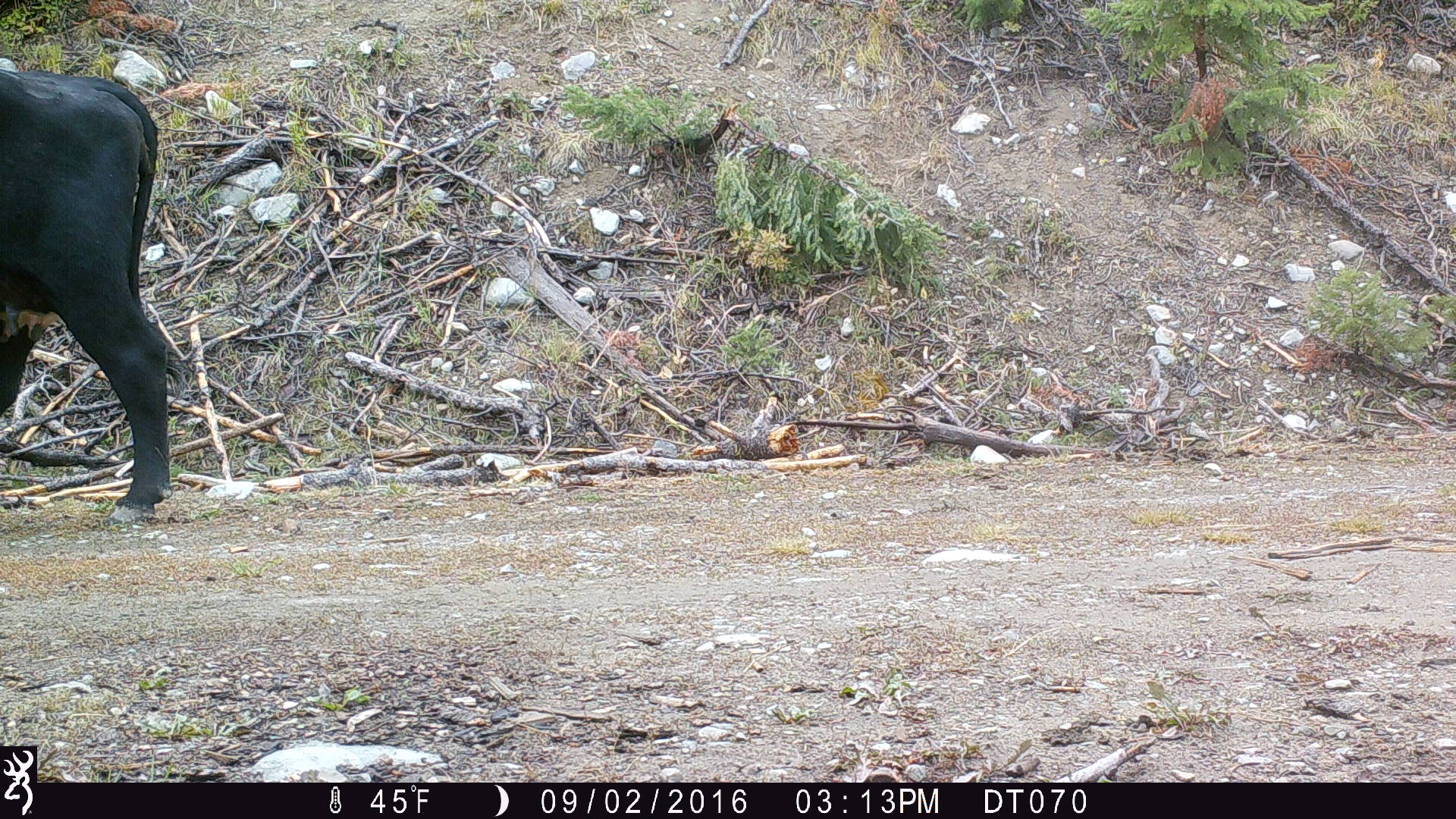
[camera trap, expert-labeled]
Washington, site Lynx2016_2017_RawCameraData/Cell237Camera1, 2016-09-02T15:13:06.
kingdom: Animalia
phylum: Chordata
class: Mammalia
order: Artiodactyla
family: Bovidae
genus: Bos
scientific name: Bos taurus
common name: domestic cattle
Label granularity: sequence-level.